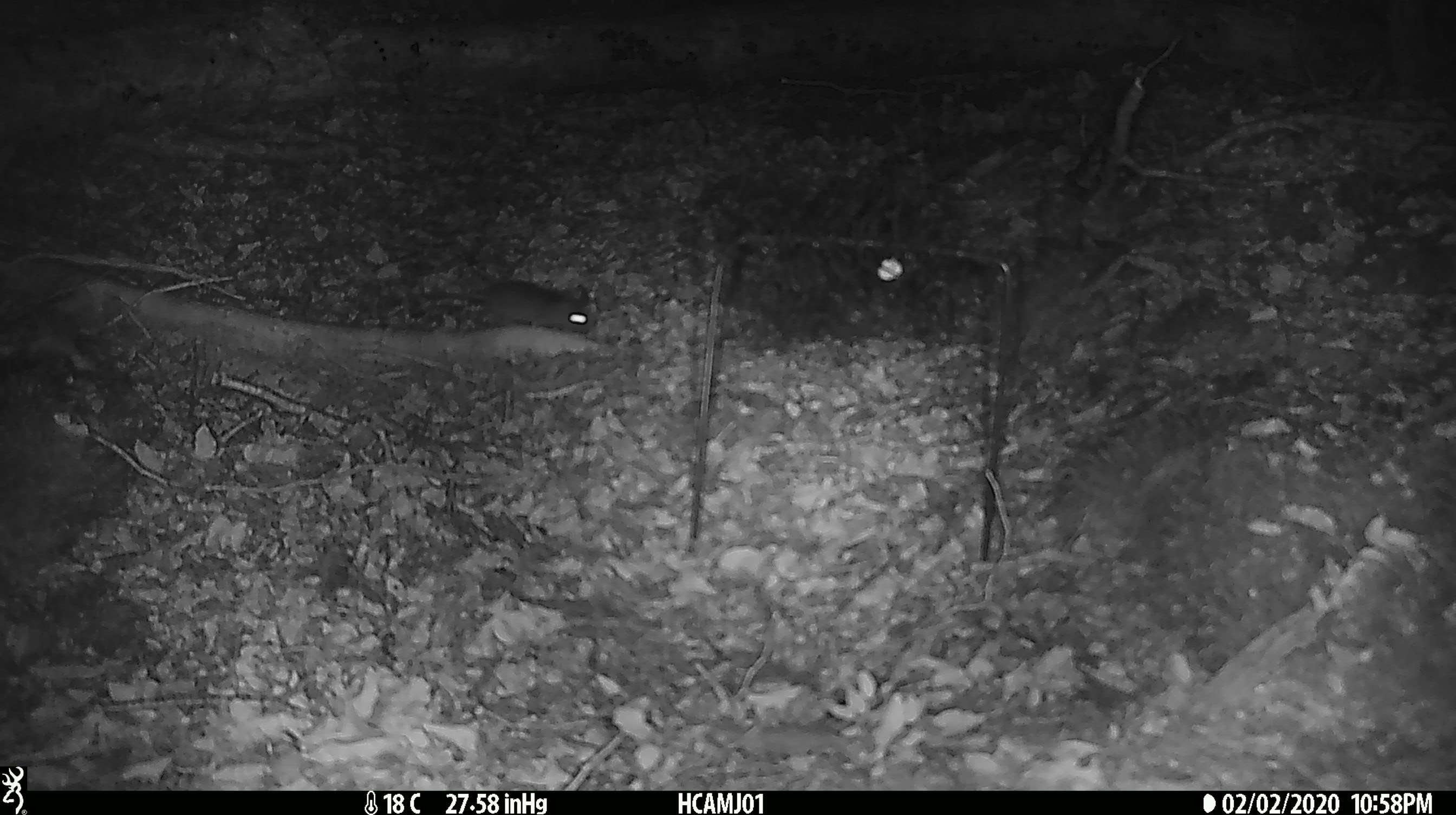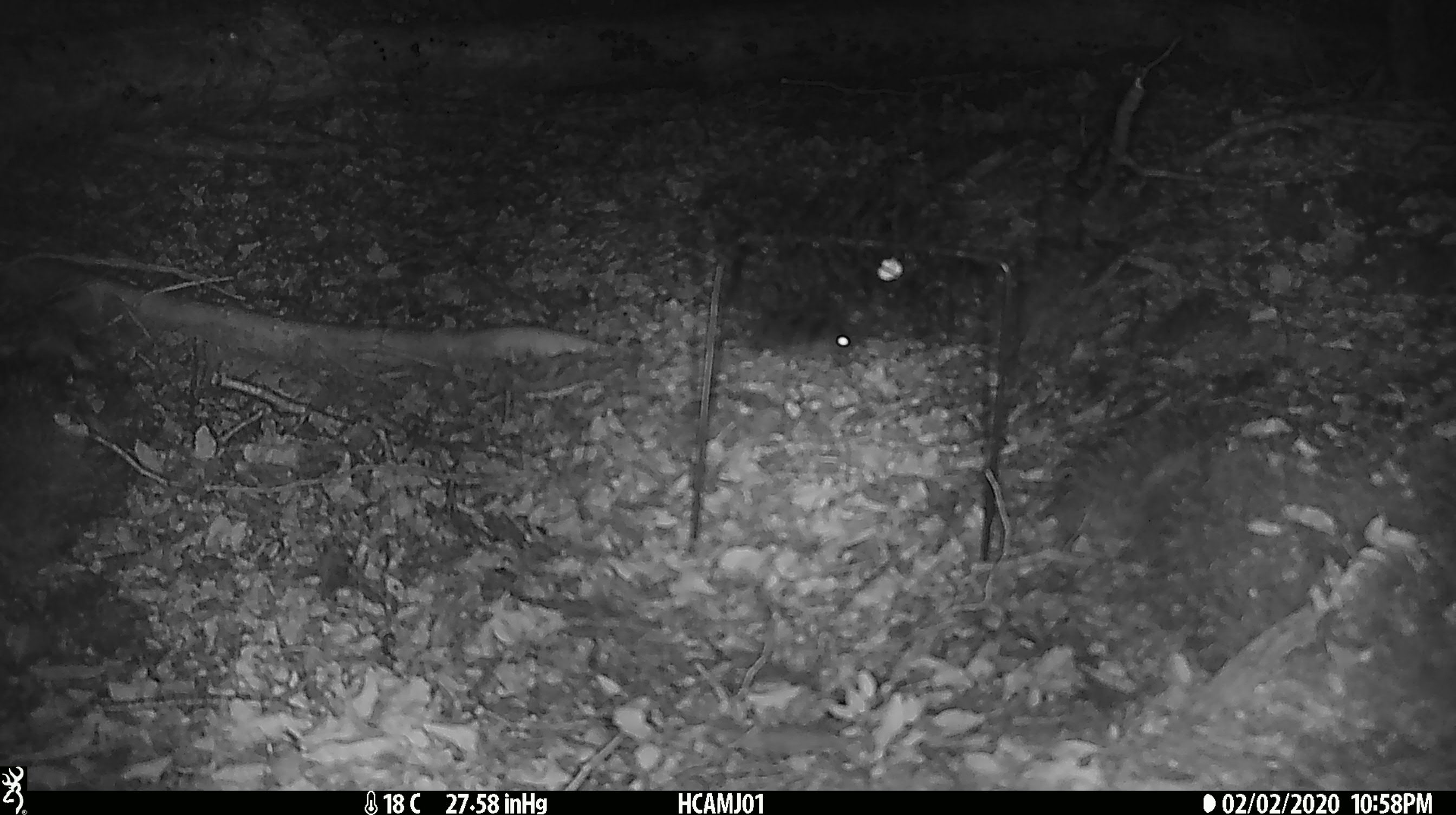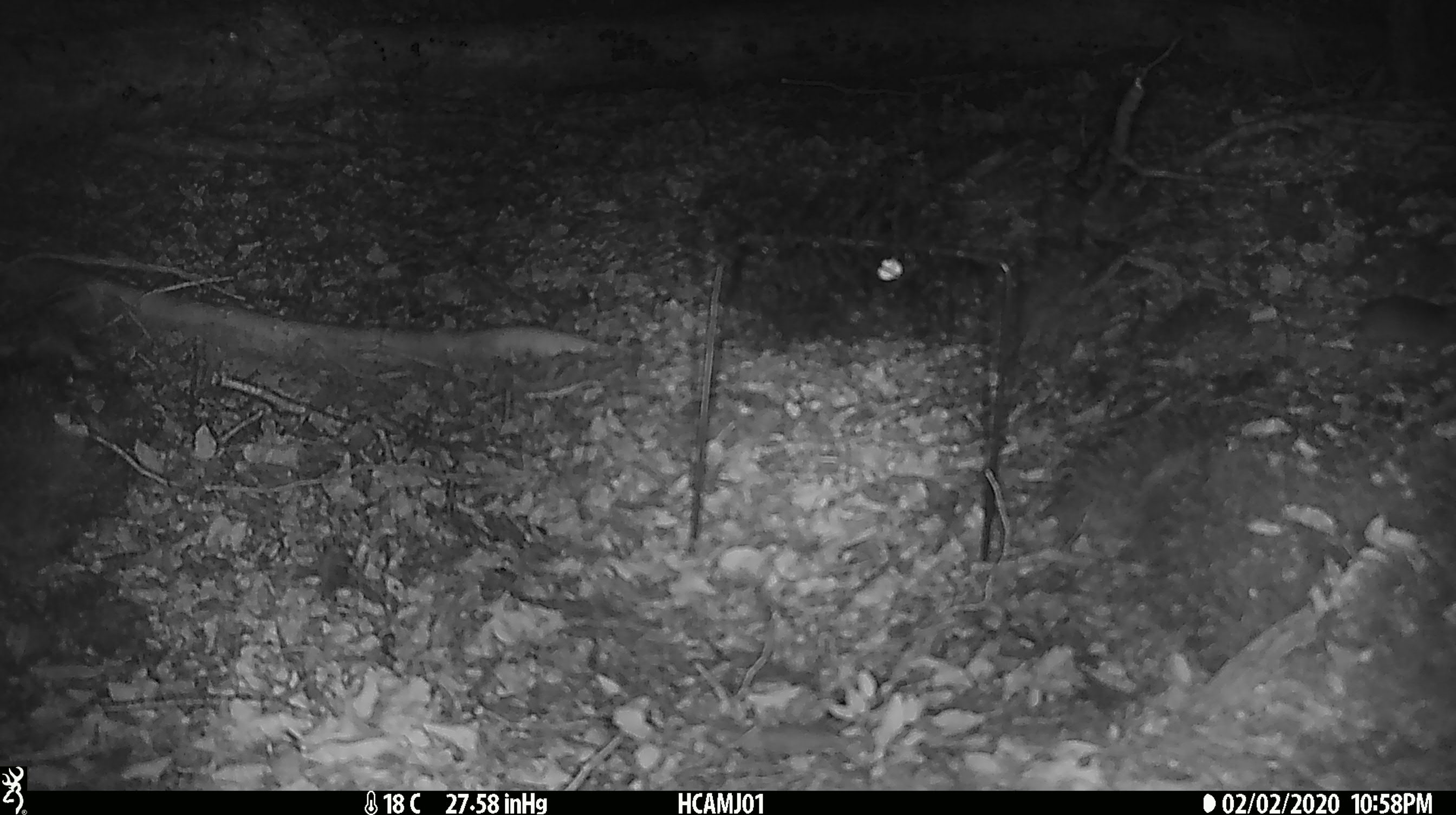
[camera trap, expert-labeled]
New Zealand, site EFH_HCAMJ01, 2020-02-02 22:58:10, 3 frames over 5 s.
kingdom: Animalia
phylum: Chordata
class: Mammalia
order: Rodentia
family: Muridae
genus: Mus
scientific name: Mus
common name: mouse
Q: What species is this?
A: Mouse (Mus).